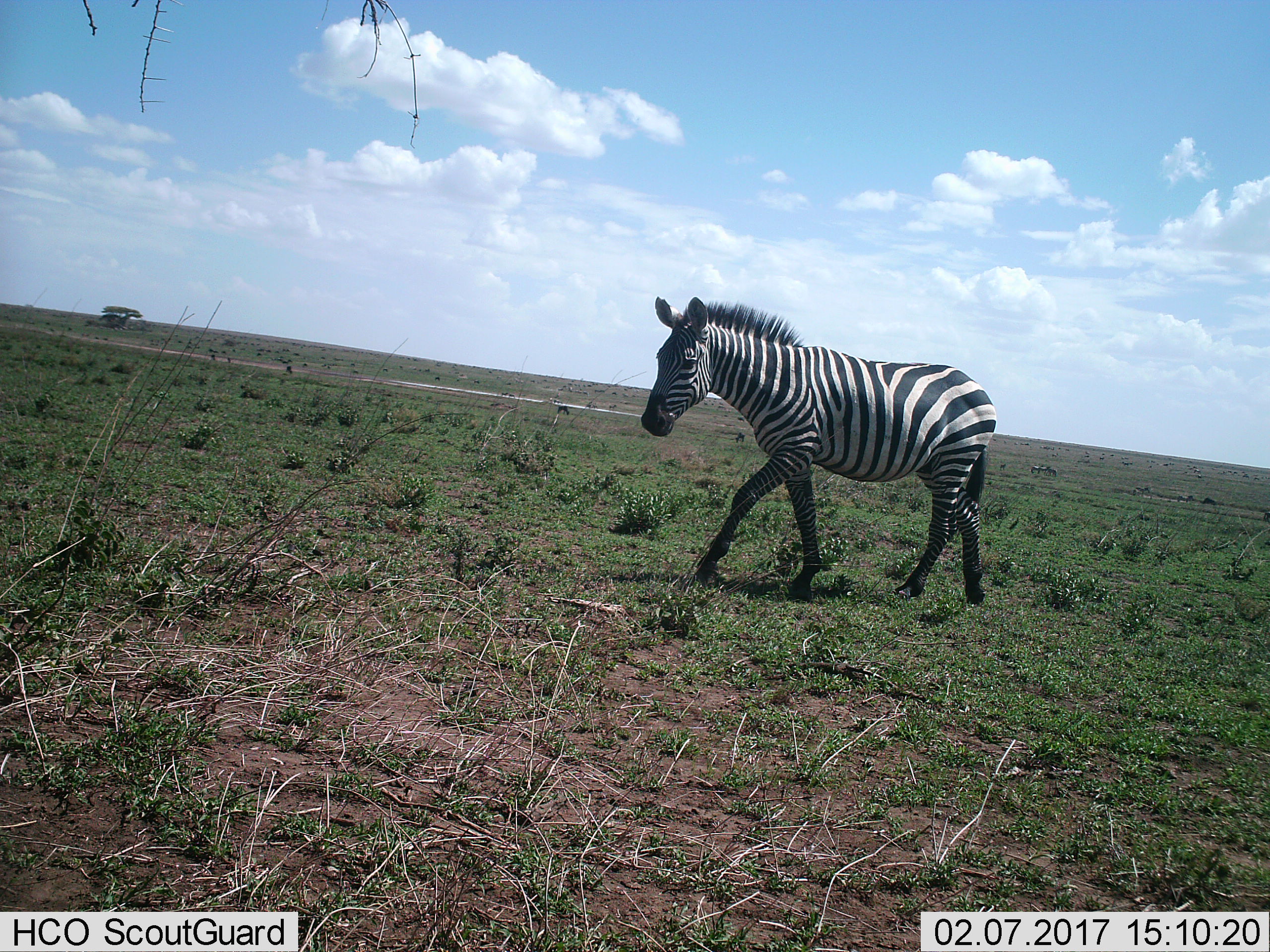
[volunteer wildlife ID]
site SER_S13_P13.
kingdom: Animalia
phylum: Chordata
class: Mammalia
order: Perissodactyla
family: Equidae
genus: Equus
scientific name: Equus quagga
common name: plains zebra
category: zebraplains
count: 1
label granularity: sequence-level